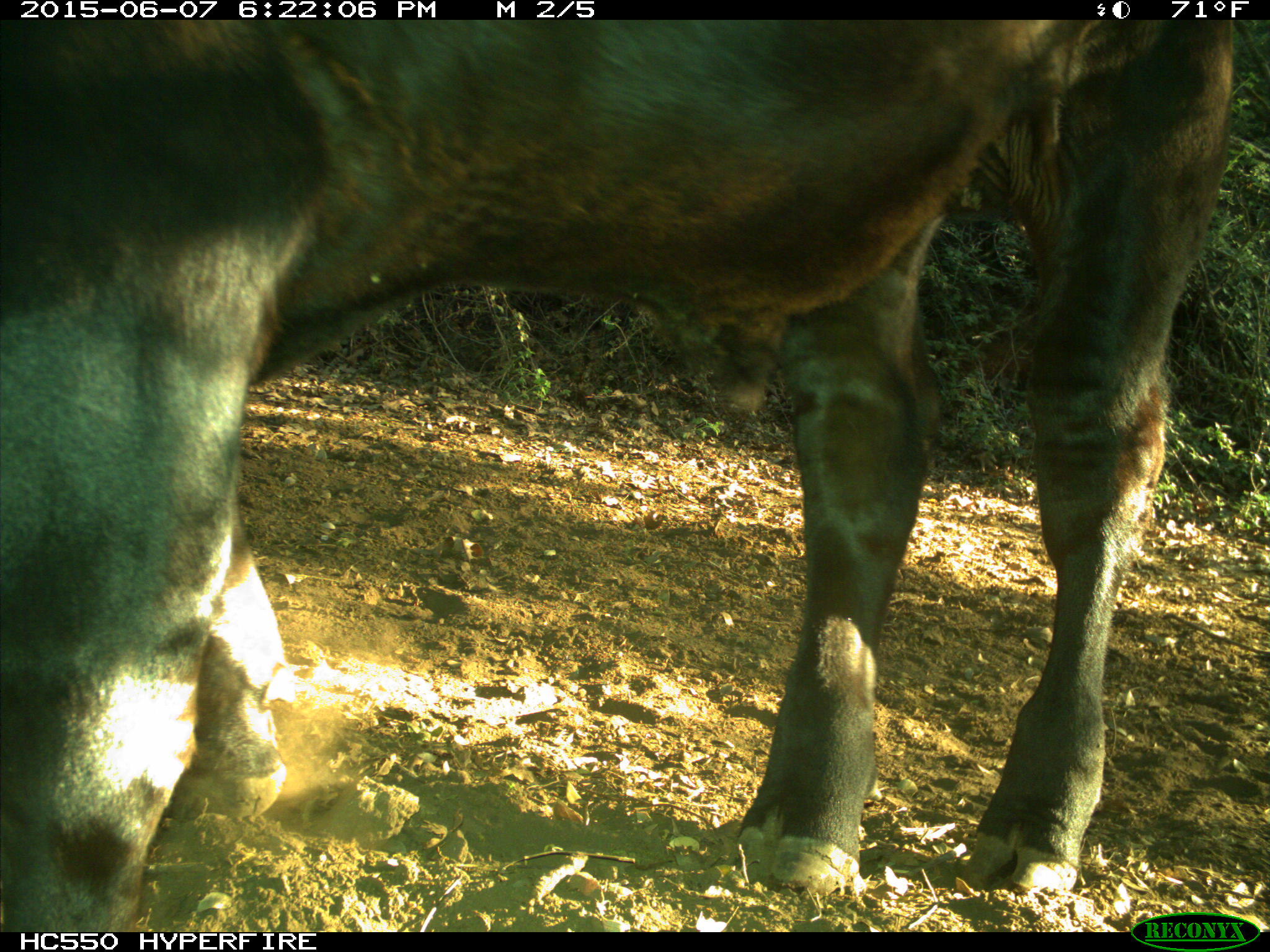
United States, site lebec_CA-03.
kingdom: Animalia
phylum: Chordata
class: Mammalia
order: Artiodactyla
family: Bovidae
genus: Bos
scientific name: Bos taurus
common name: domestic cow